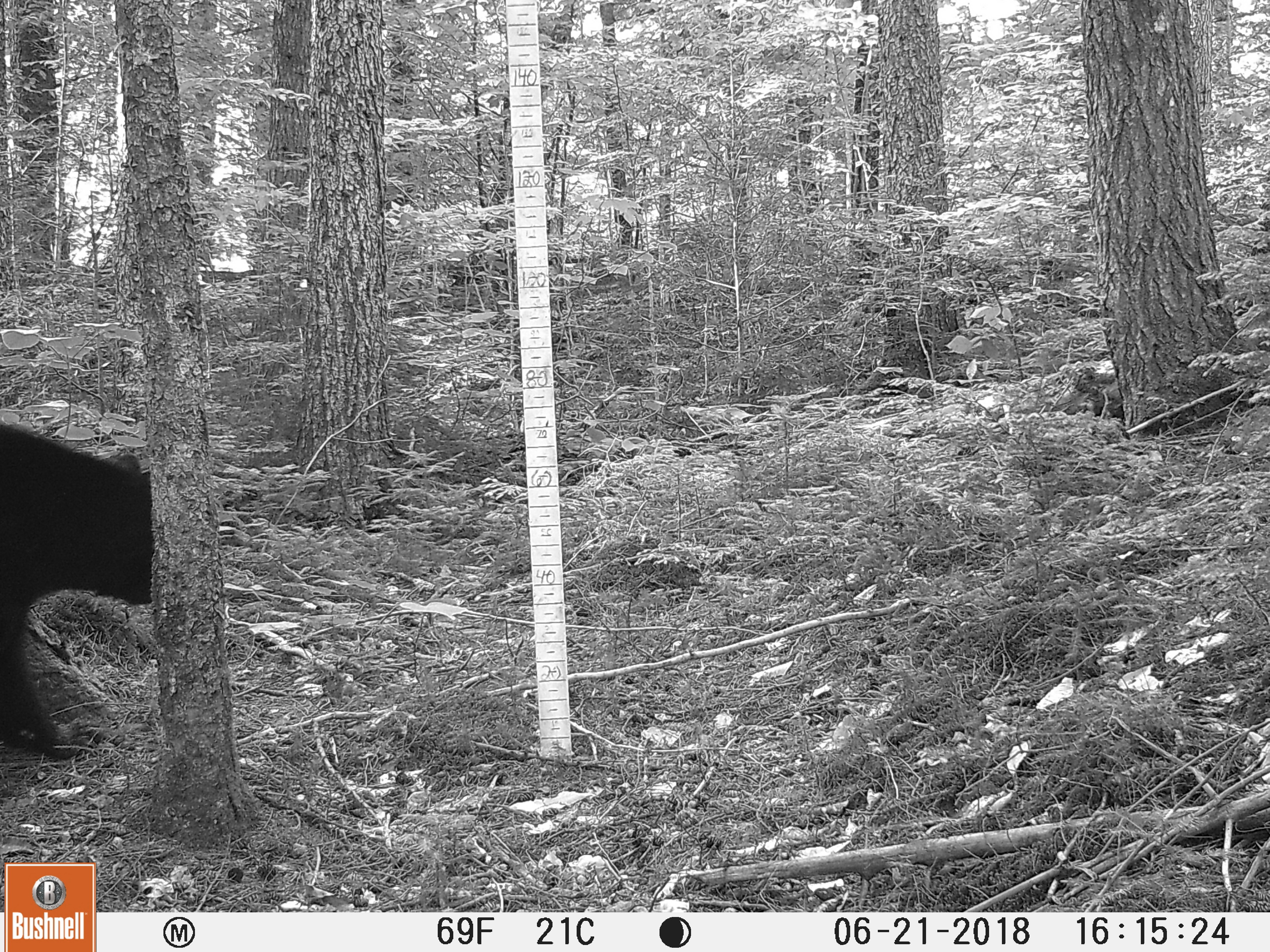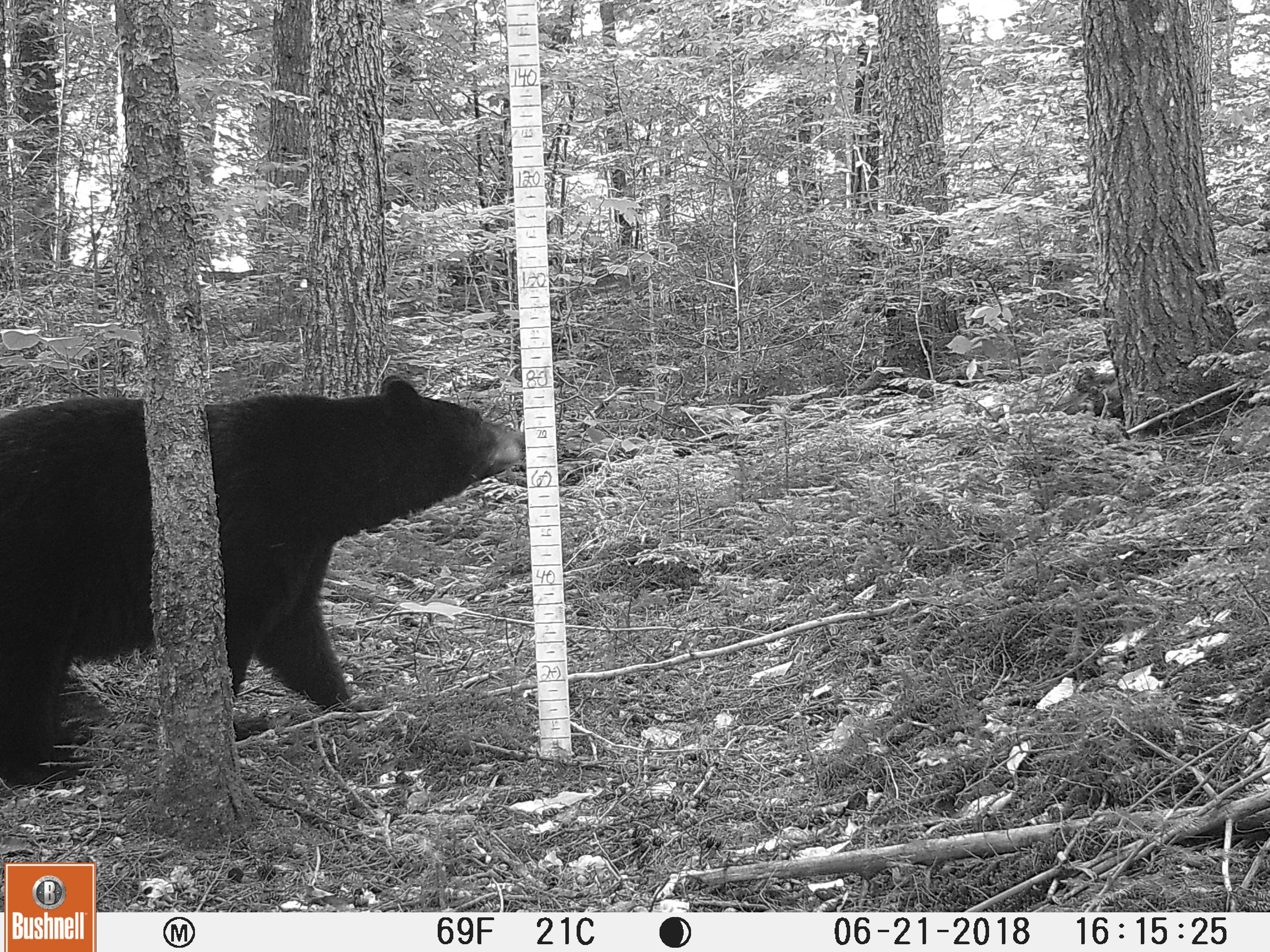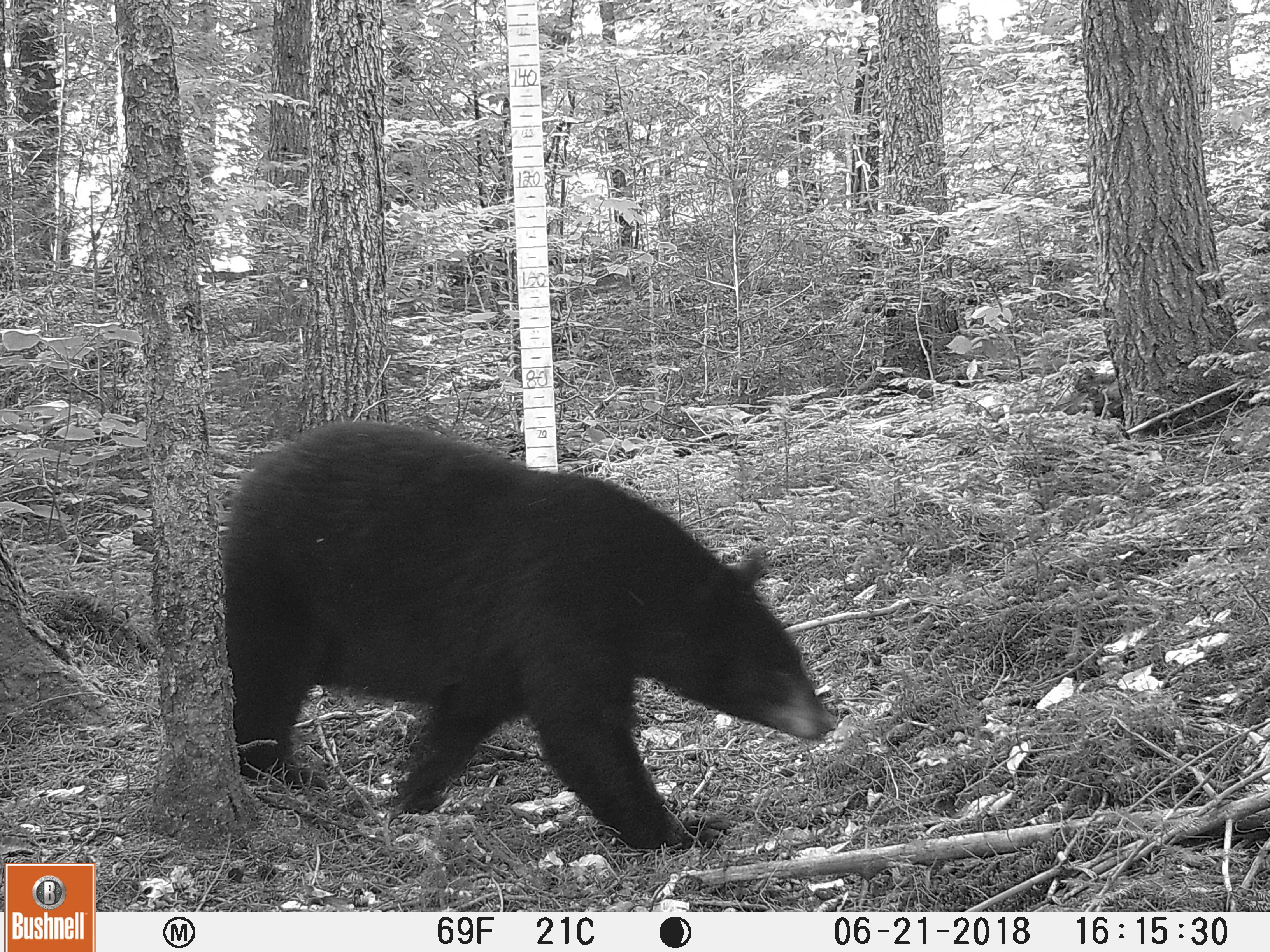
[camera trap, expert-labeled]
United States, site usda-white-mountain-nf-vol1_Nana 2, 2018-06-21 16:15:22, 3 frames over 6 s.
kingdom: Animalia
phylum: Chordata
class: Mammalia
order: Carnivora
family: Ursidae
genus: Ursus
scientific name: Ursus americanus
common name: black bear